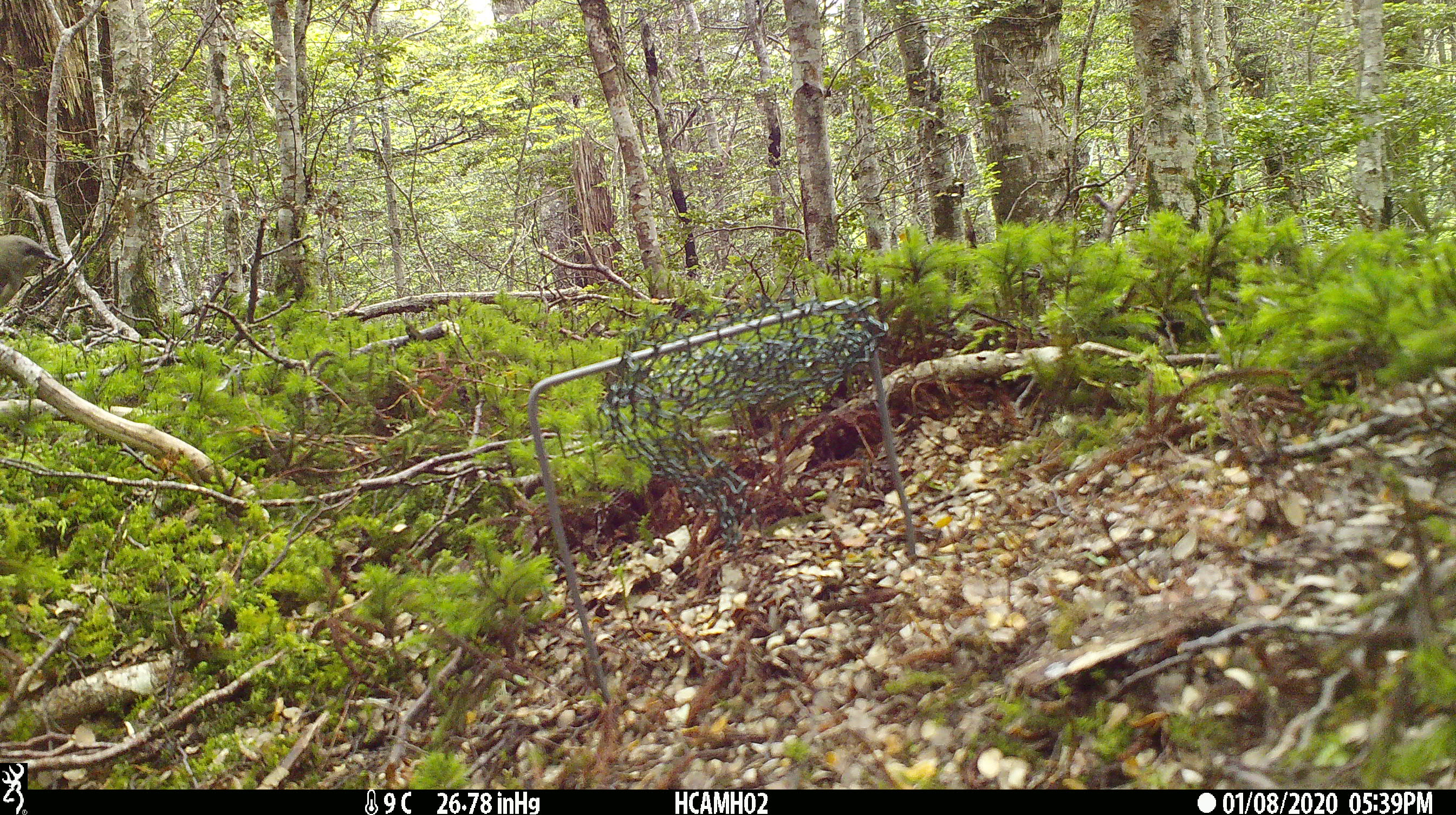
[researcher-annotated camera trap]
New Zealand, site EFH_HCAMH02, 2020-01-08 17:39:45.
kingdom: Animalia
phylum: Chordata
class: Aves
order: Passeriformes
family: Meliphagidae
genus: Anthornis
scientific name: Anthornis melanura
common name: new zealand bellbird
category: bellbird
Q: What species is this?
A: Bellbird (new zealand bellbird) (Anthornis melanura).